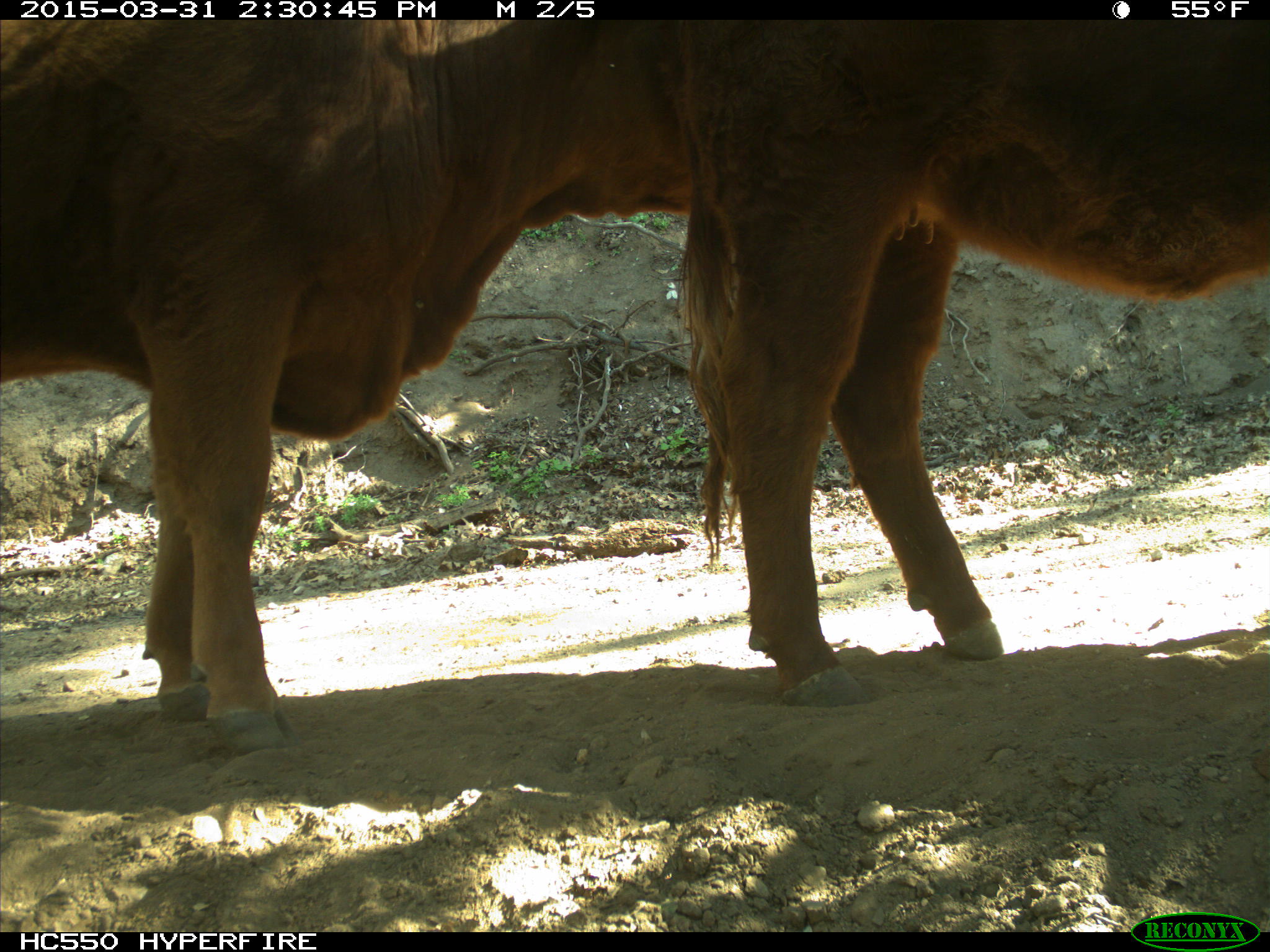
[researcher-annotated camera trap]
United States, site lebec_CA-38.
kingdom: Animalia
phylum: Chordata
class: Mammalia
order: Artiodactyla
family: Bovidae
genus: Bos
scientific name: Bos taurus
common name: domestic cow